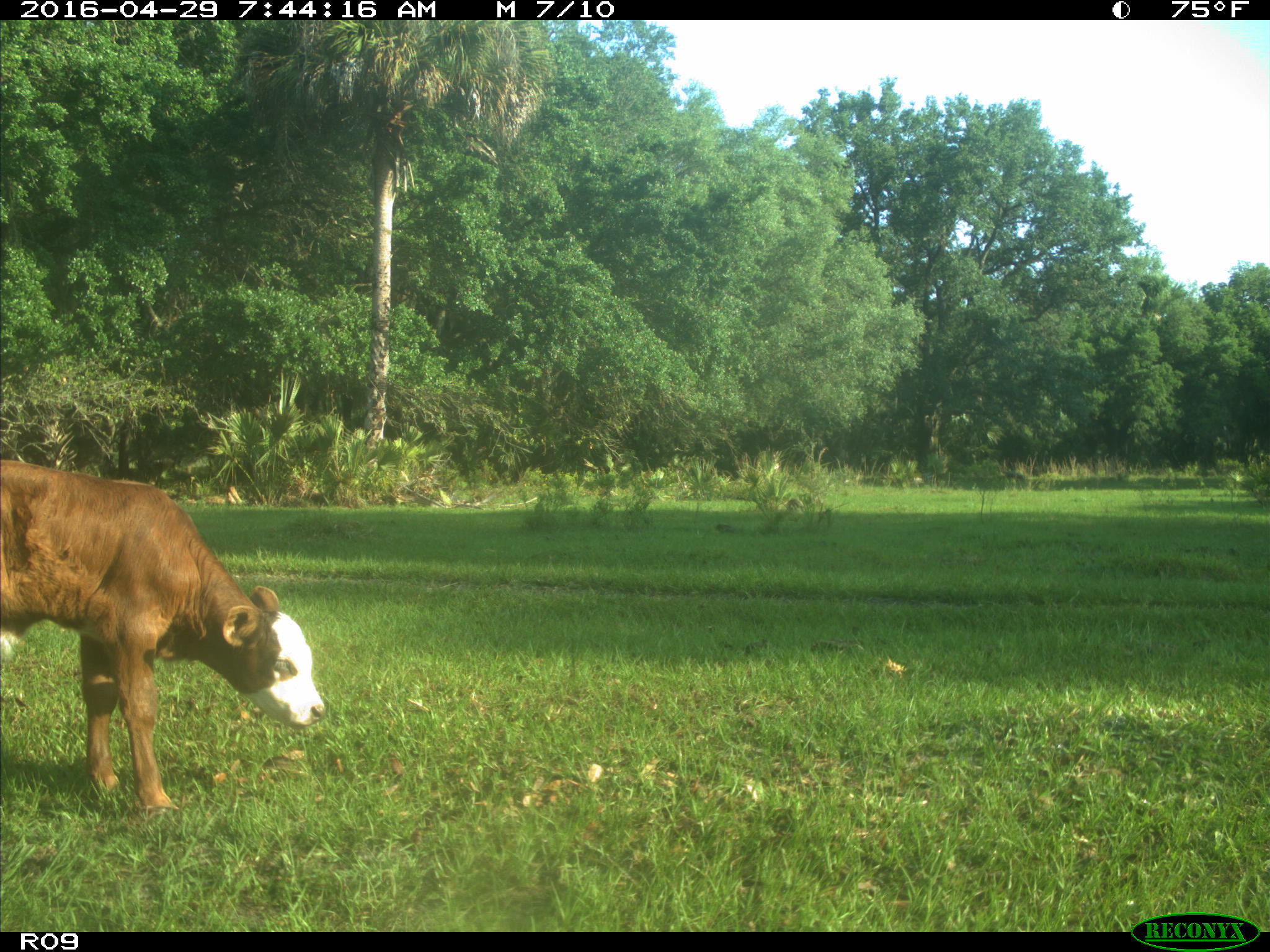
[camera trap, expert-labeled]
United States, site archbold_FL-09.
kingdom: Animalia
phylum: Chordata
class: Mammalia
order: Artiodactyla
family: Bovidae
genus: Bos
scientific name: Bos taurus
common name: domestic cow